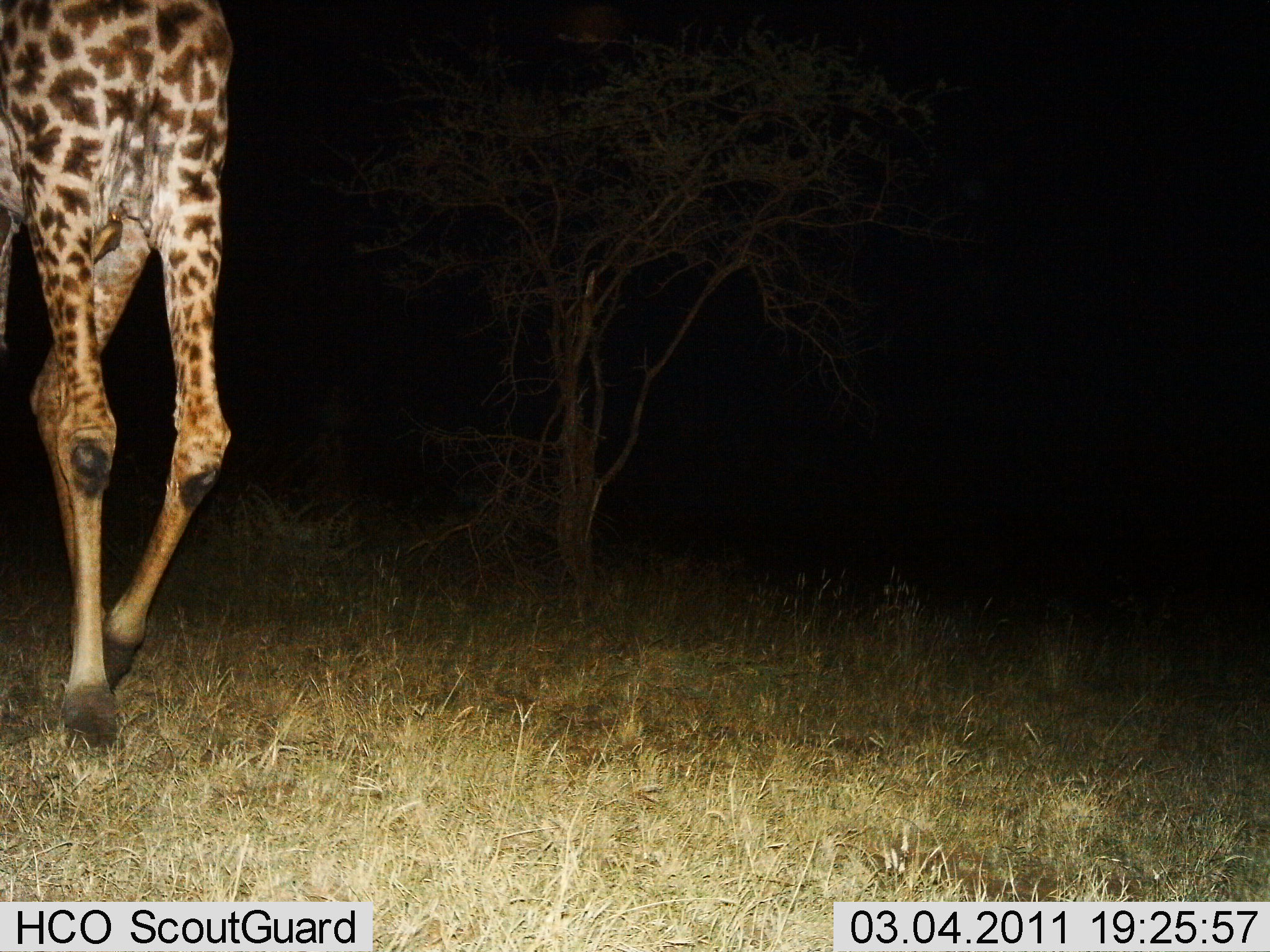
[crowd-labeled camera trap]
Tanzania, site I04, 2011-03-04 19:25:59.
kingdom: Animalia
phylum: Chordata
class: Mammalia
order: Artiodactyla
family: Giraffidae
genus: Giraffa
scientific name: Giraffa camelopardalis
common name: giraffe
Giraffe (Giraffa camelopardalis), count 1. Behavior (volunteer vote fractions): standing 7%, resting 0%, moving 93%, interacting 0%. Young present (vote fraction): 0%. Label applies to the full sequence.